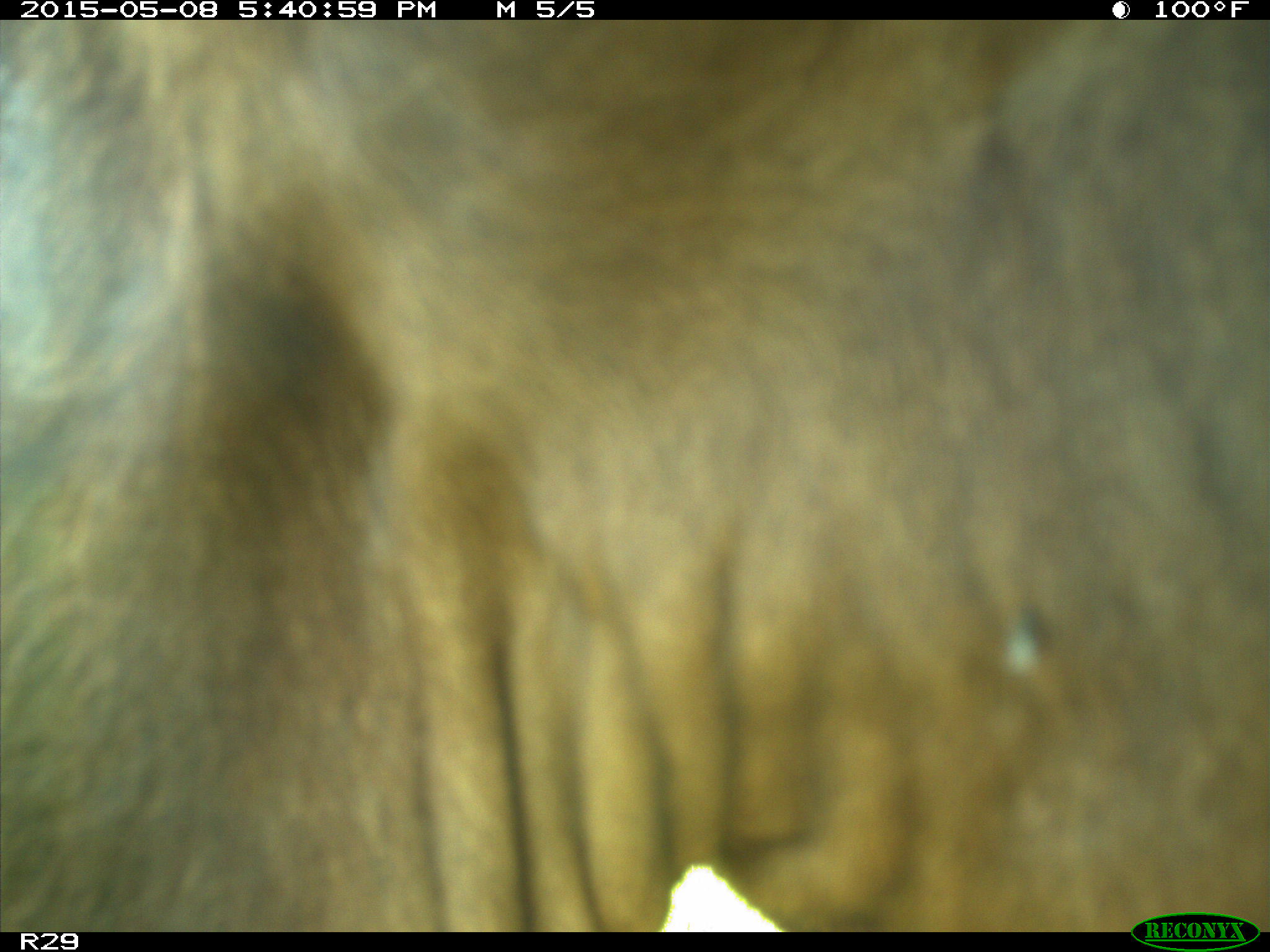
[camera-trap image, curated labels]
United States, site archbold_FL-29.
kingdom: Animalia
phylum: Chordata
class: Mammalia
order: Artiodactyla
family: Bovidae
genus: Bos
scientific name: Bos taurus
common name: domestic cow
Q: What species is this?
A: Bos taurus (domestic cow).